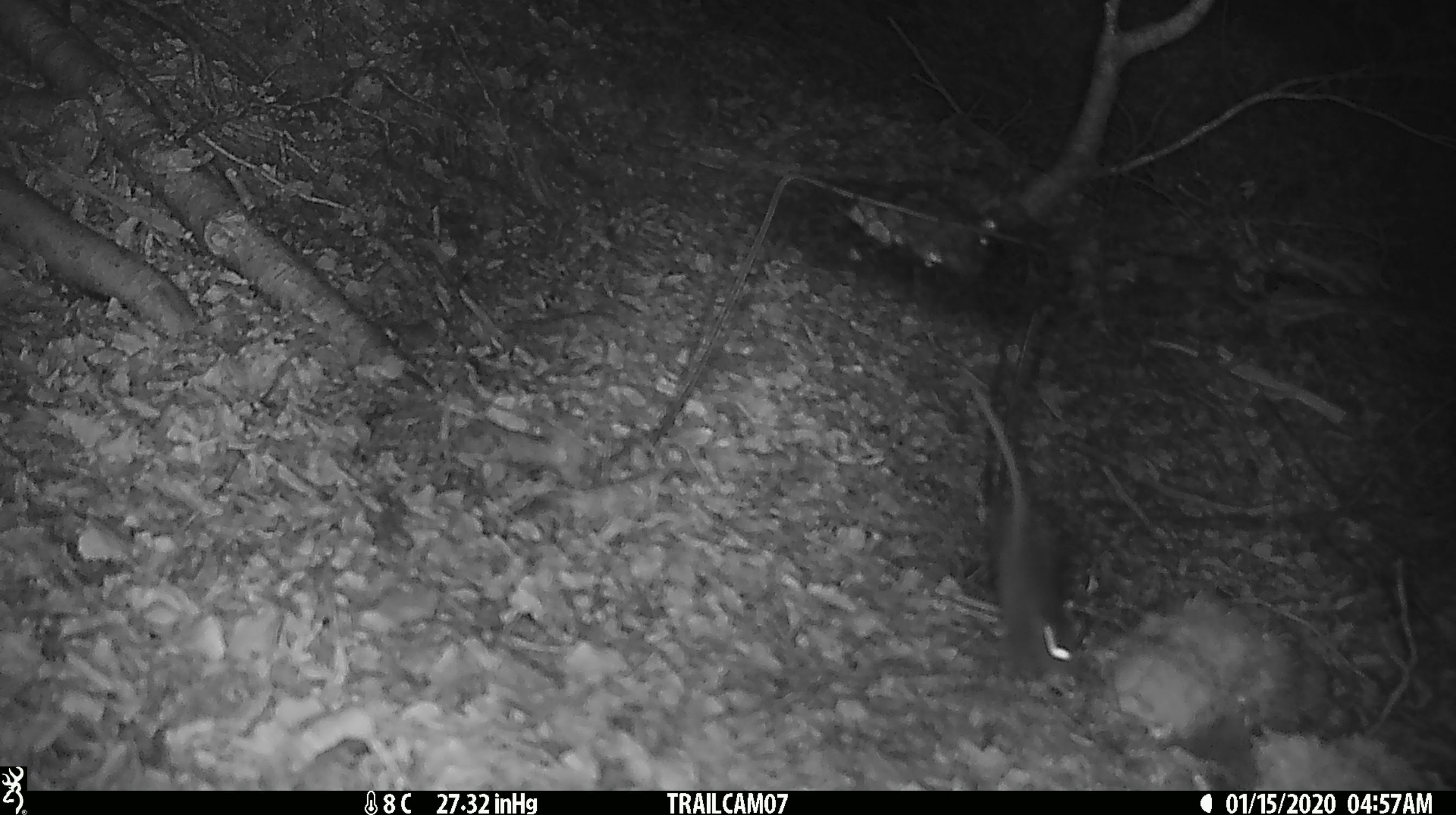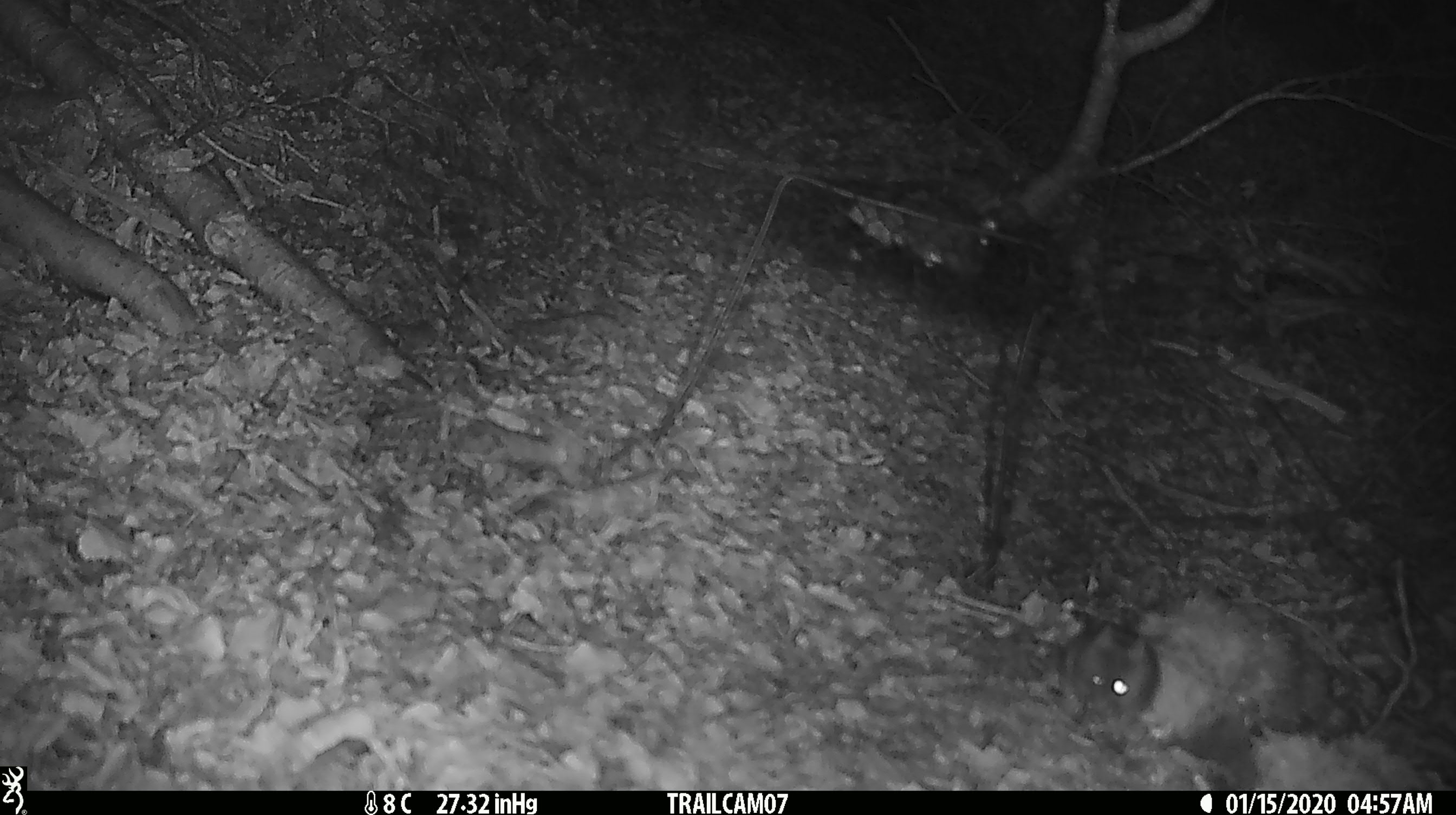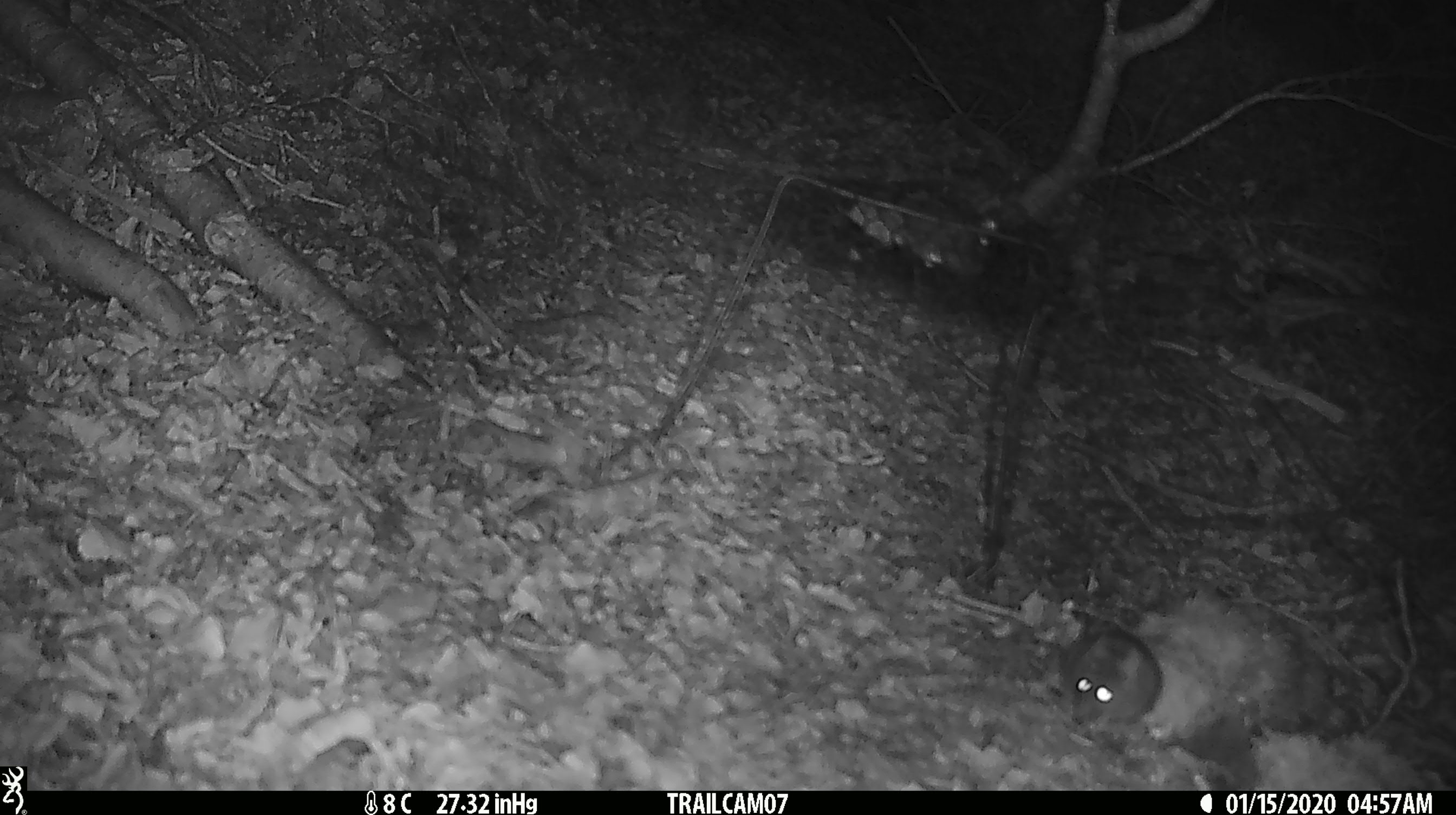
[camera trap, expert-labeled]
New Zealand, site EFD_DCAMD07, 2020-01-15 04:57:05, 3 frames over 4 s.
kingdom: Animalia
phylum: Chordata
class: Mammalia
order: Rodentia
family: Muridae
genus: Mus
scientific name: Mus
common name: mouse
Mouse (Mus).